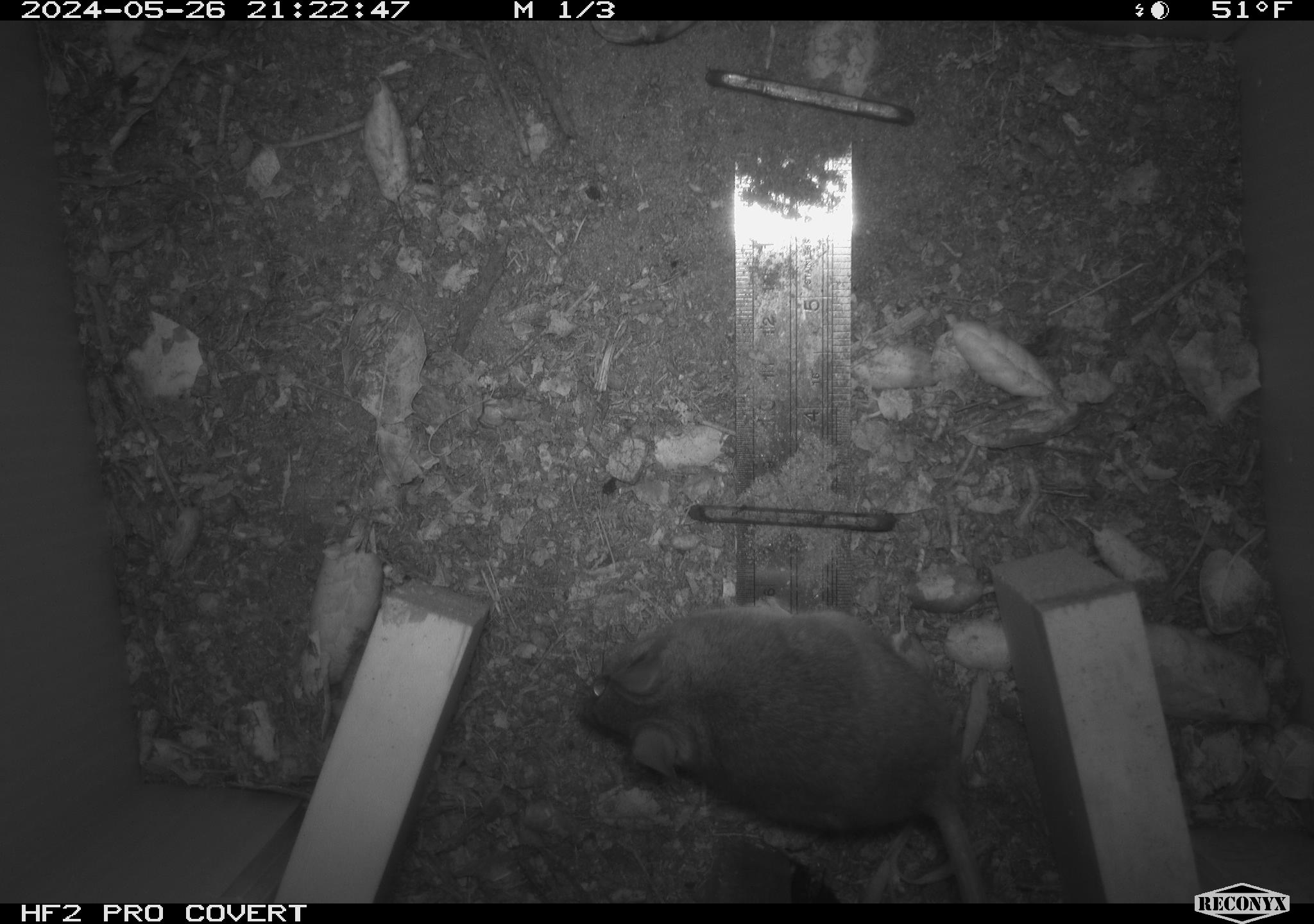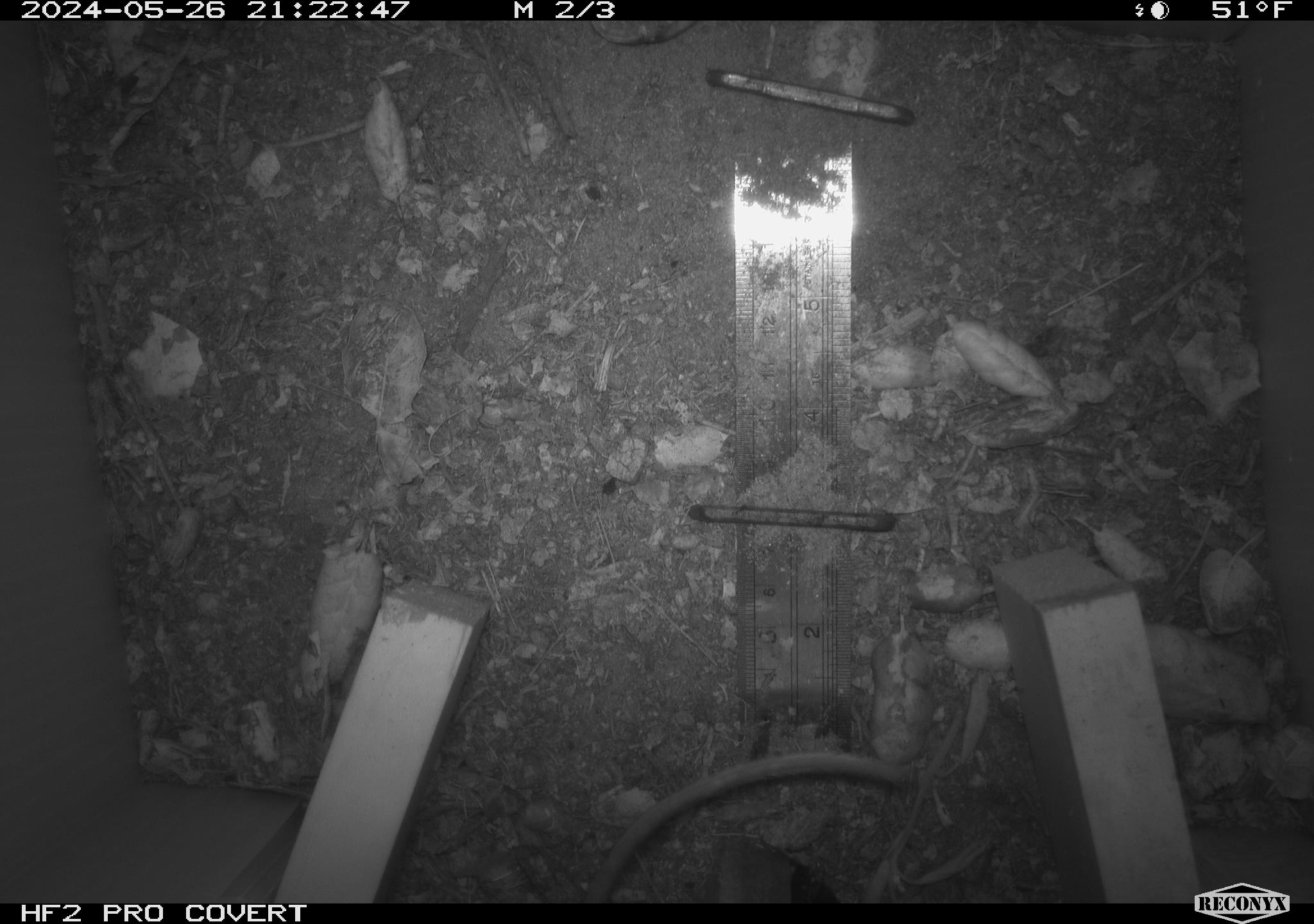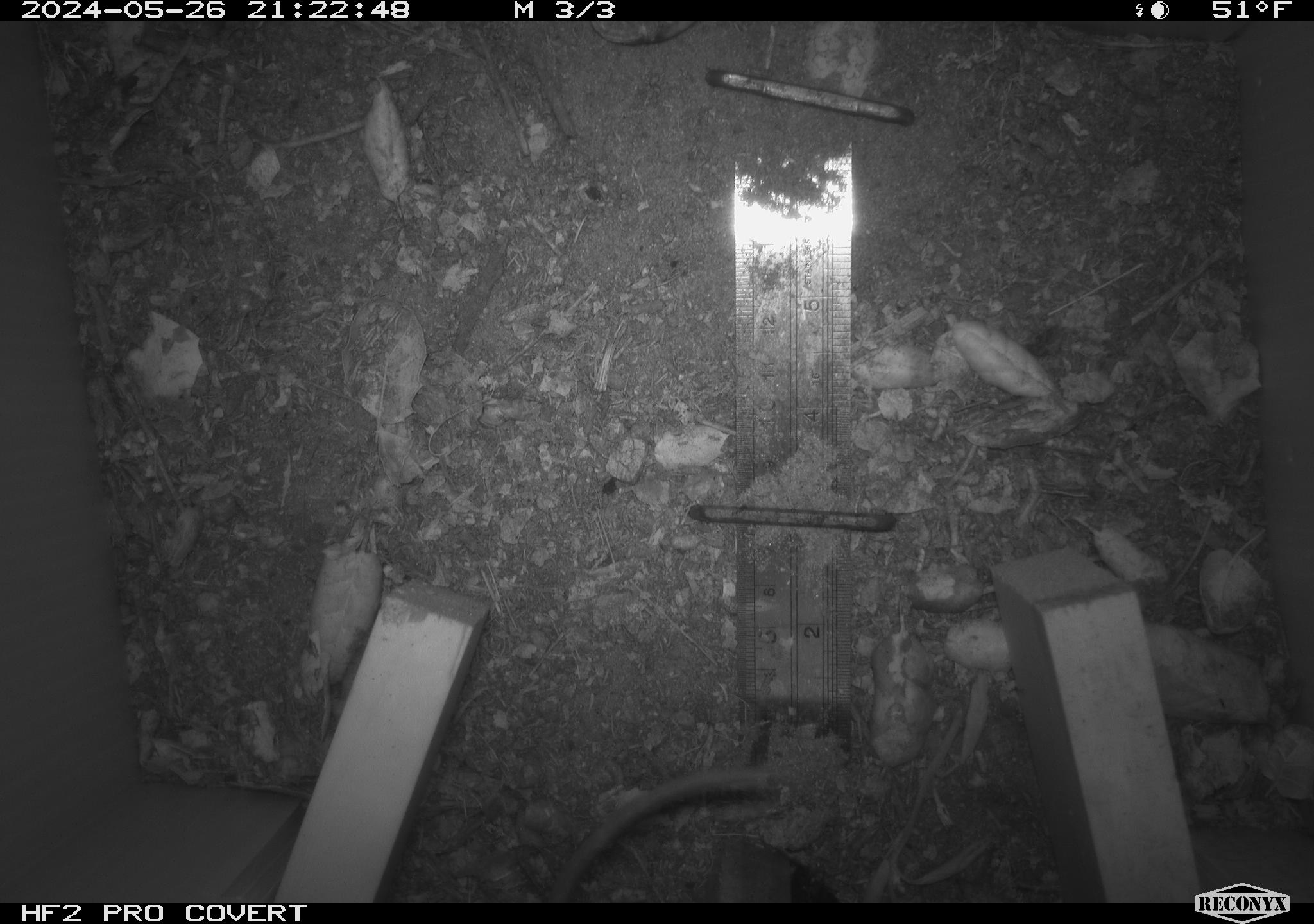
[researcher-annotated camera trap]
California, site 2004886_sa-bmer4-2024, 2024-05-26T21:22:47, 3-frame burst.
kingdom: Animalia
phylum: Chordata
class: Mammalia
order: Rodentia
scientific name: Rodentia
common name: mouse species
Mouse species (Rodentia).